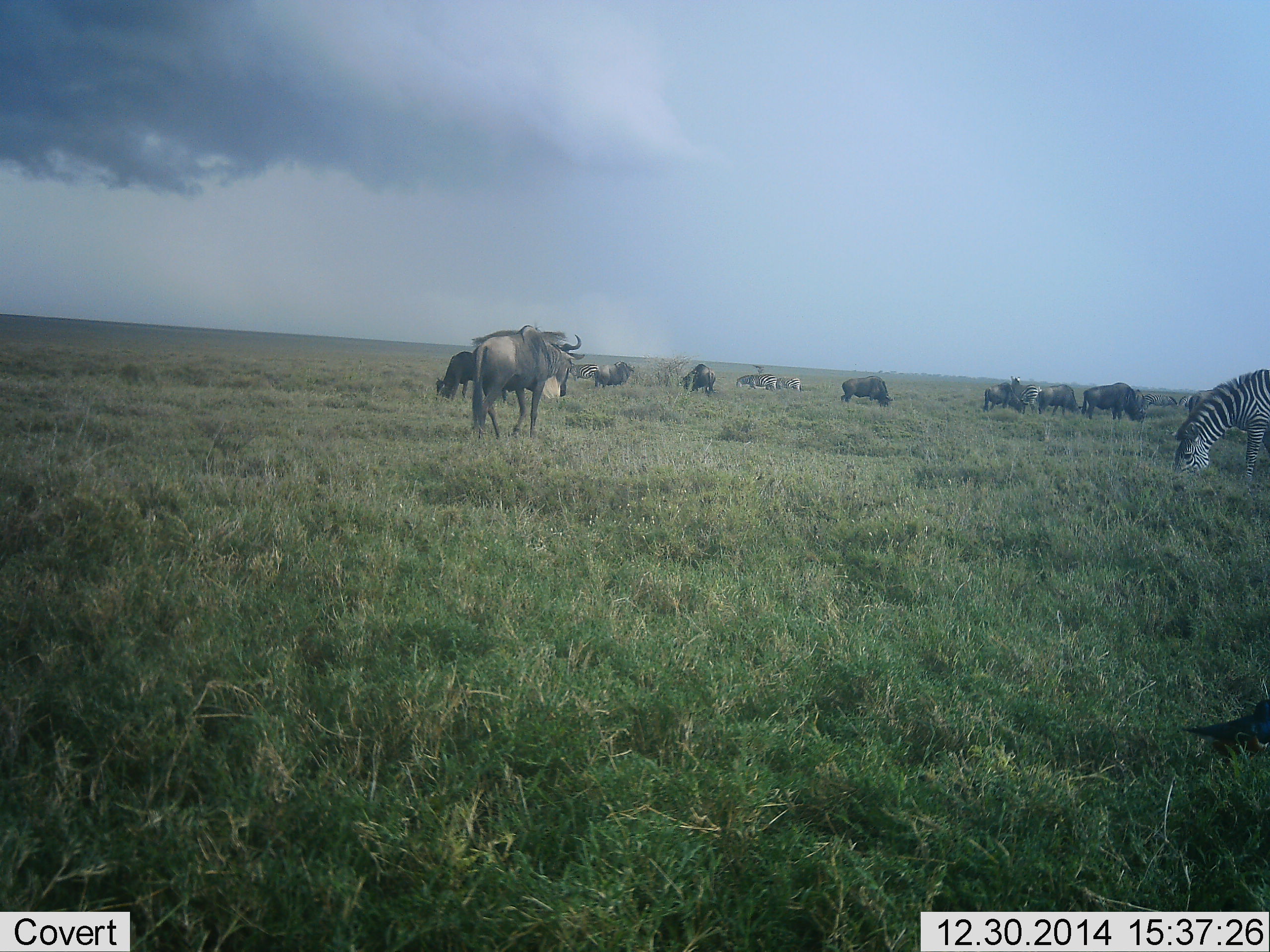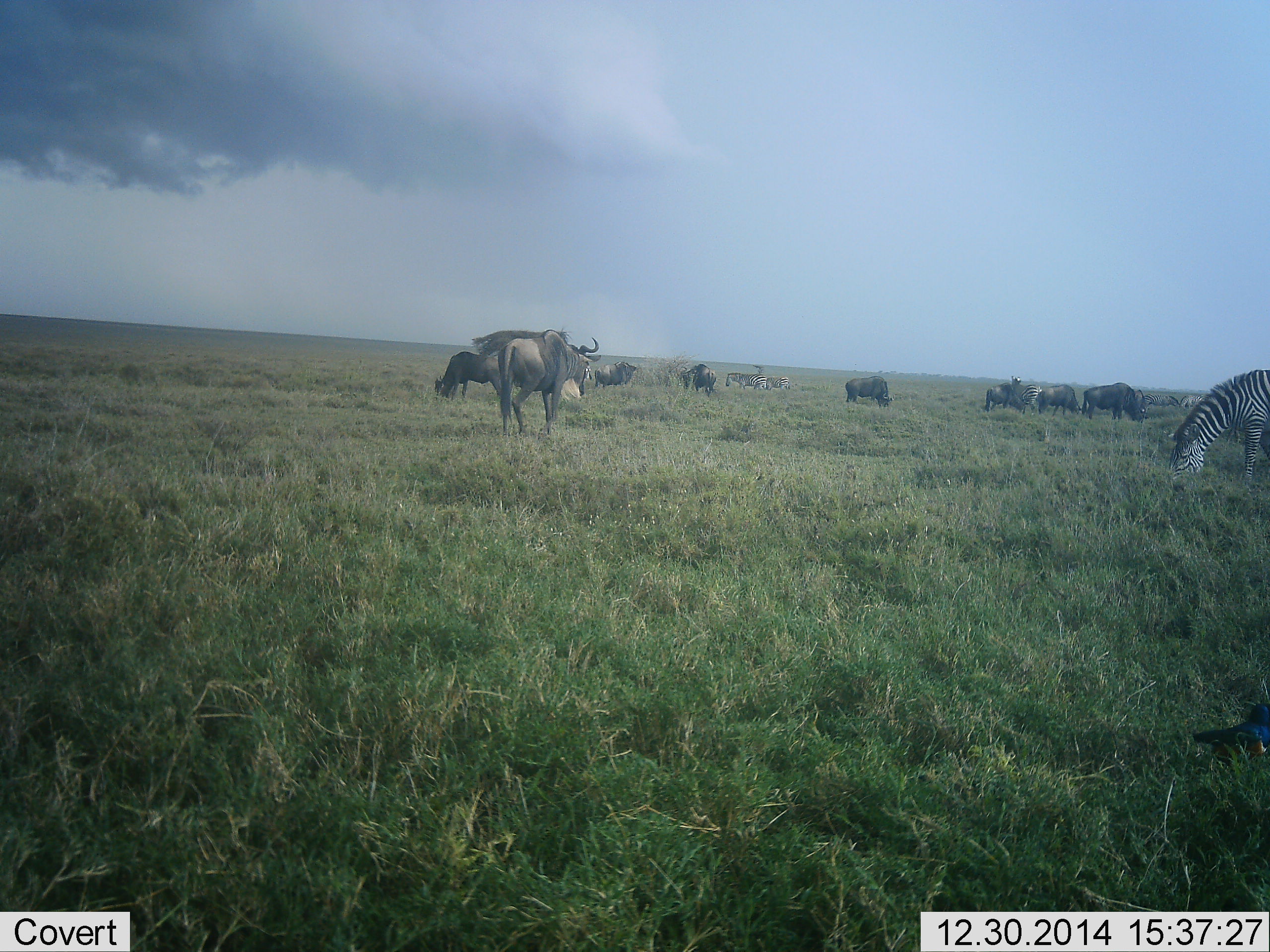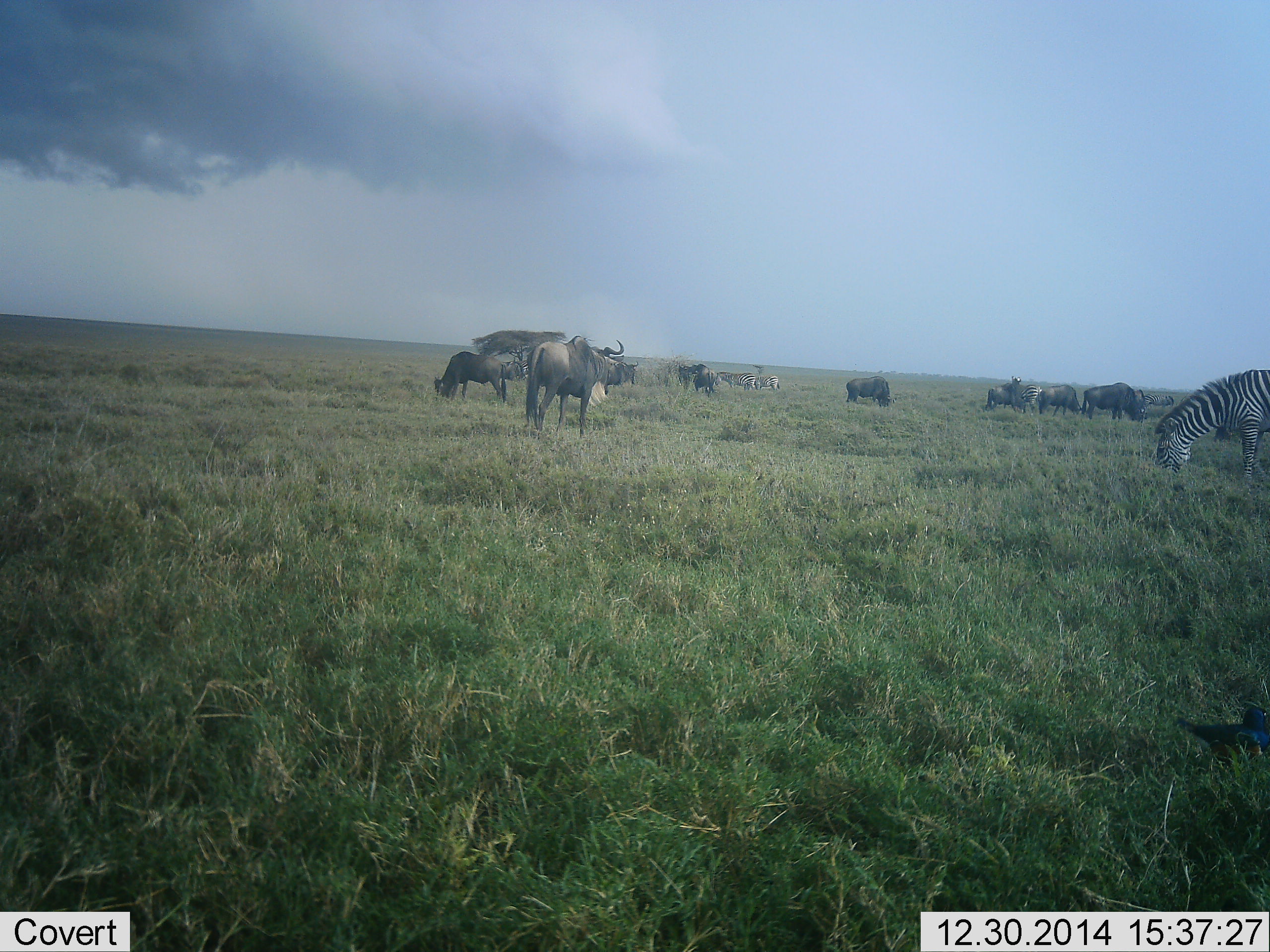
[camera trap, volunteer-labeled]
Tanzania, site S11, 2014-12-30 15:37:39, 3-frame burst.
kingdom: Animalia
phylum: Chordata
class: Mammalia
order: Artiodactyla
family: Bovidae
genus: Connochaetes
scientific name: Connochaetes taurinus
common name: blue wildebeest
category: wildebeest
Wildebeest (blue wildebeest) (Connochaetes taurinus), count 10. Behavior (volunteer vote fractions): standing 71%, resting 7%, moving 79%, interacting 7%. Young present (vote fraction): 0%. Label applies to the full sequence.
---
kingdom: Animalia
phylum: Chordata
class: Mammalia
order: Perissodactyla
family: Equidae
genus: Equus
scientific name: Equus quagga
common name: plains zebra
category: zebra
Zebra (plains zebra) (Equus quagga), count 1. Behavior (volunteer vote fractions): standing 20%, resting 0%, moving 20%, interacting 0%. Young present (vote fraction): 0%. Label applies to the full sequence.